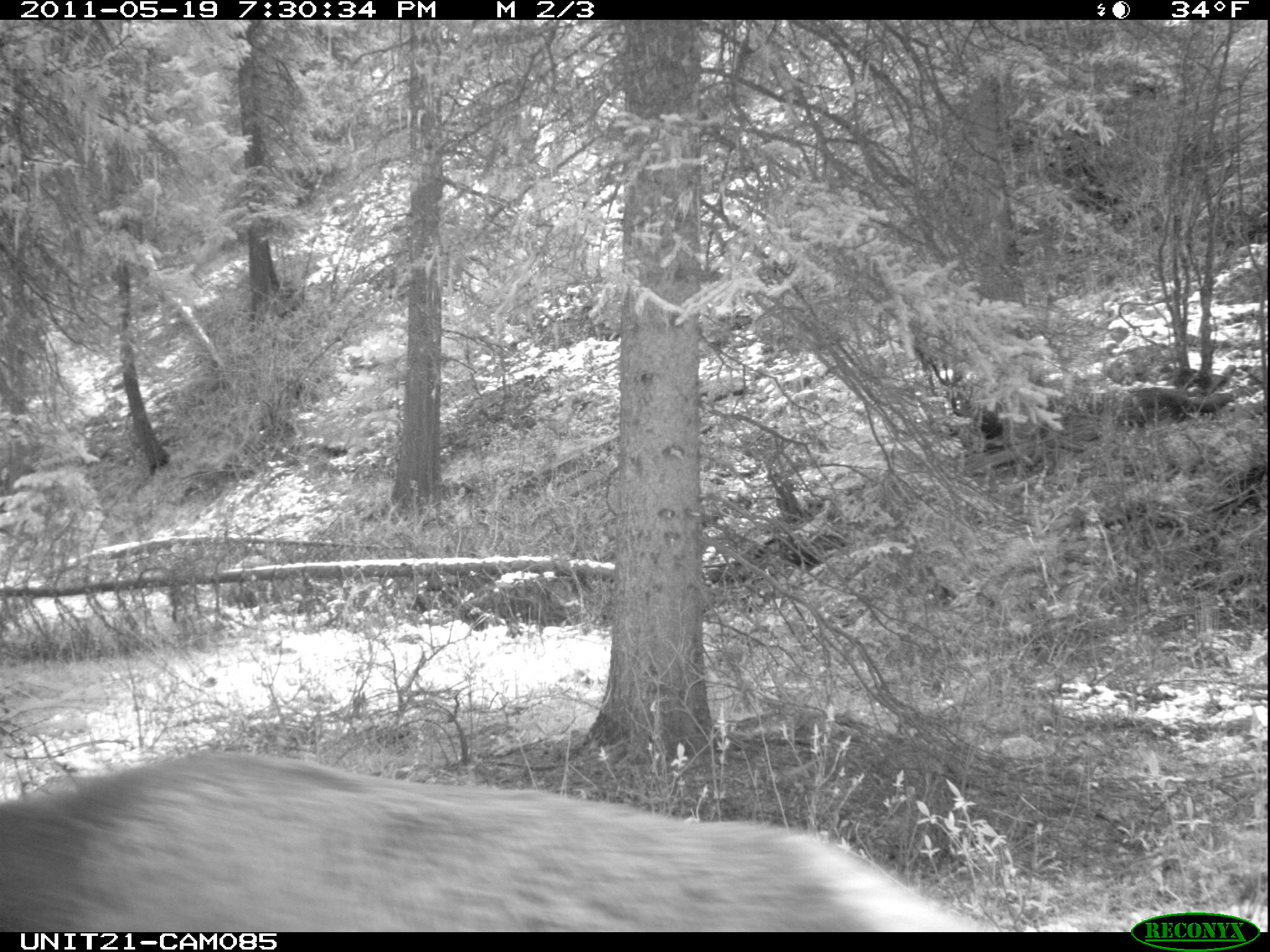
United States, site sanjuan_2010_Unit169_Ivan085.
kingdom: Animalia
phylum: Chordata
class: Mammalia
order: Artiodactyla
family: Cervidae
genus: Cervus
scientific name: Cervus elaphus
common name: red deer